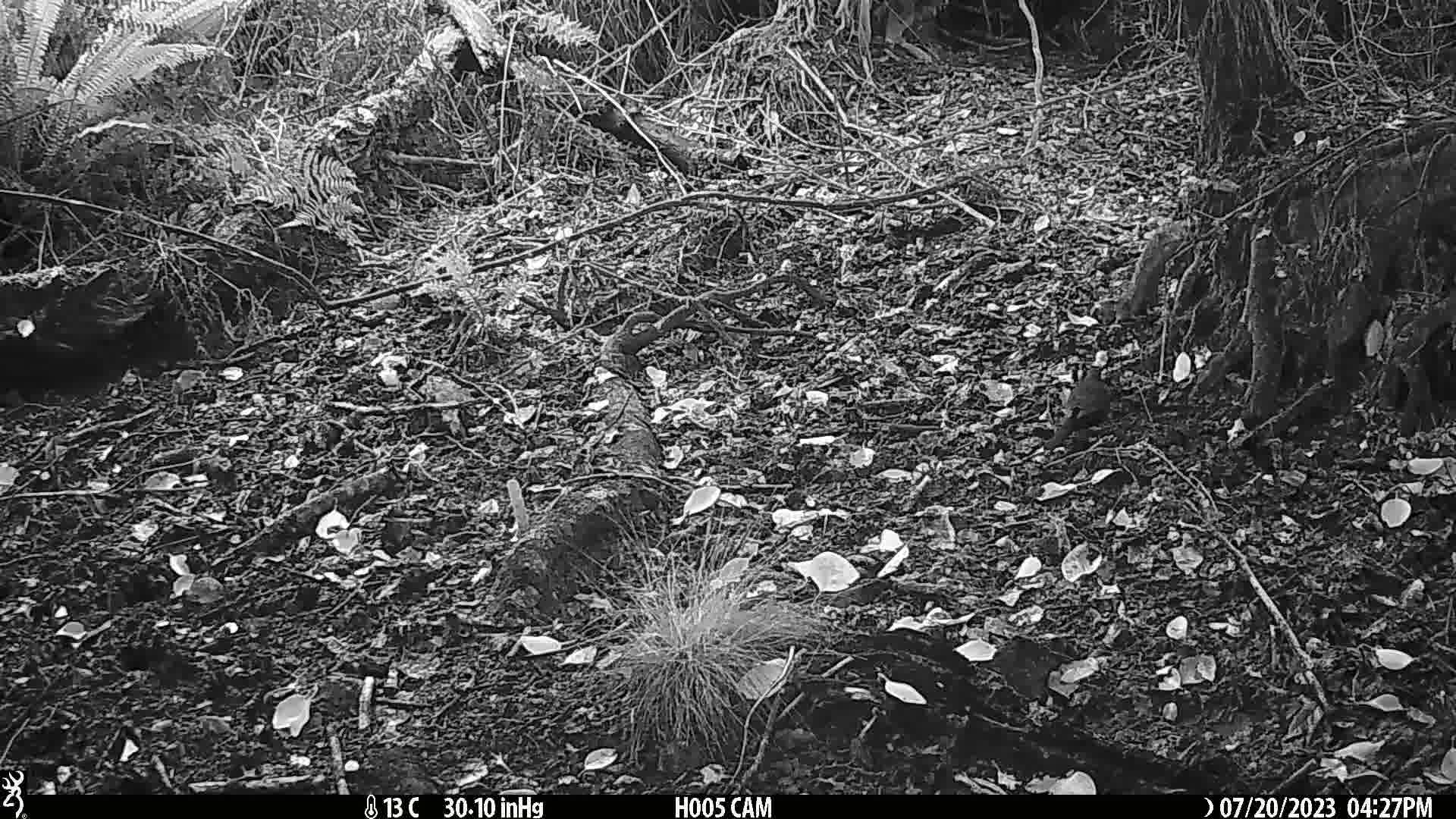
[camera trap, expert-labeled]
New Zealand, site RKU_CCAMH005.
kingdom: Animalia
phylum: Chordata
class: Aves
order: Passeriformes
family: Turdidae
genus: Turdus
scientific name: Turdus merula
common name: eurasian blackbird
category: blackbird